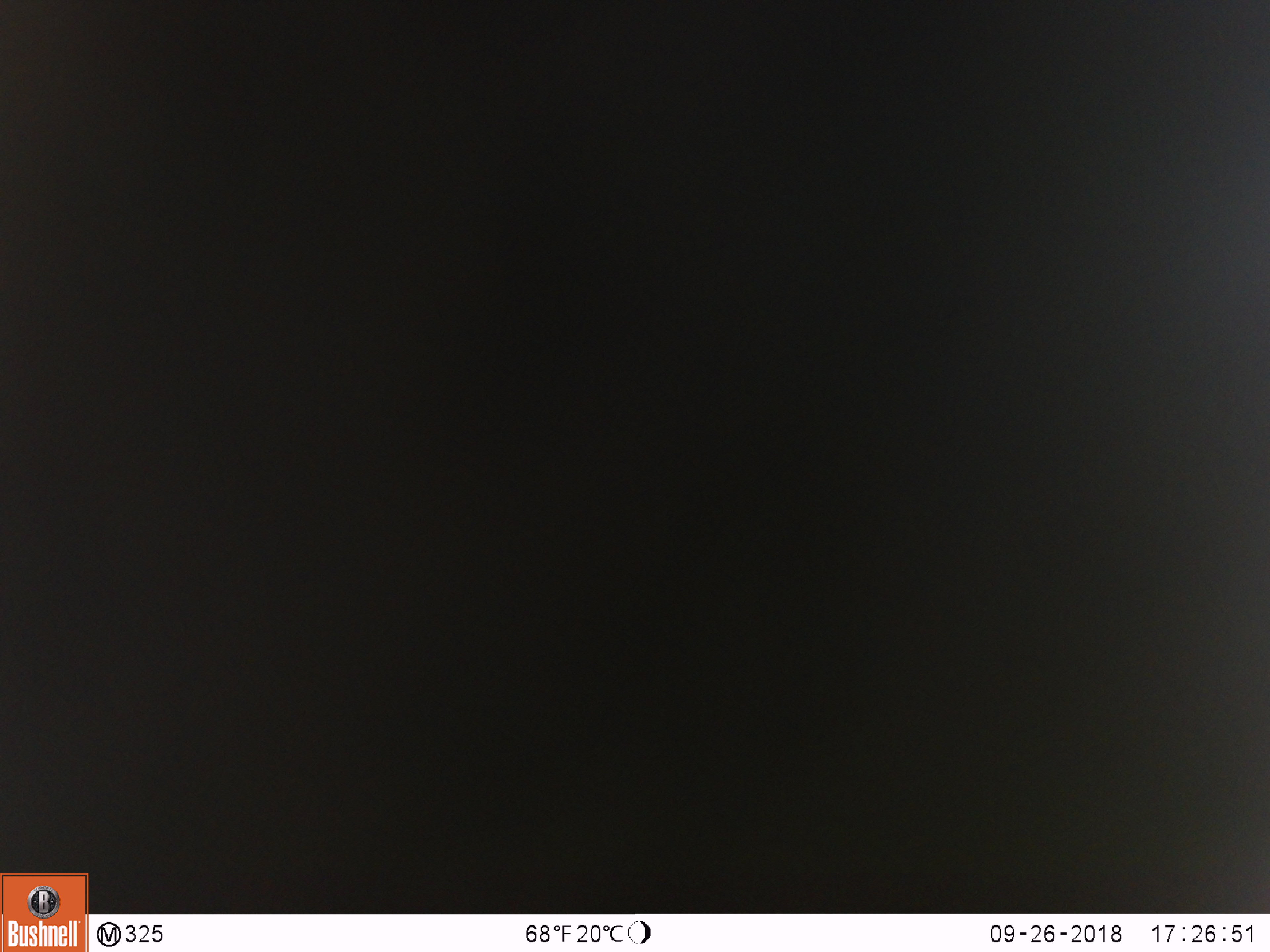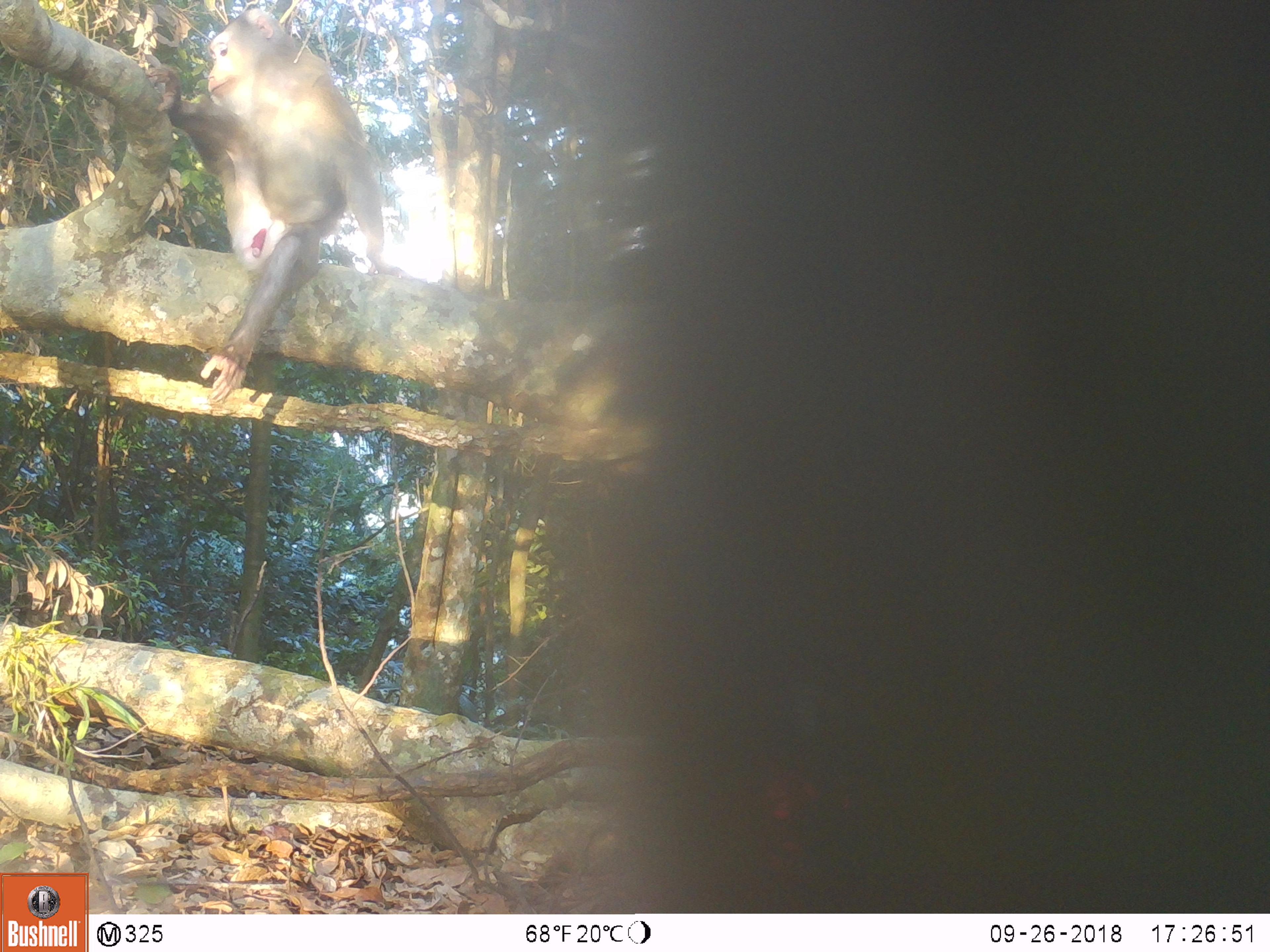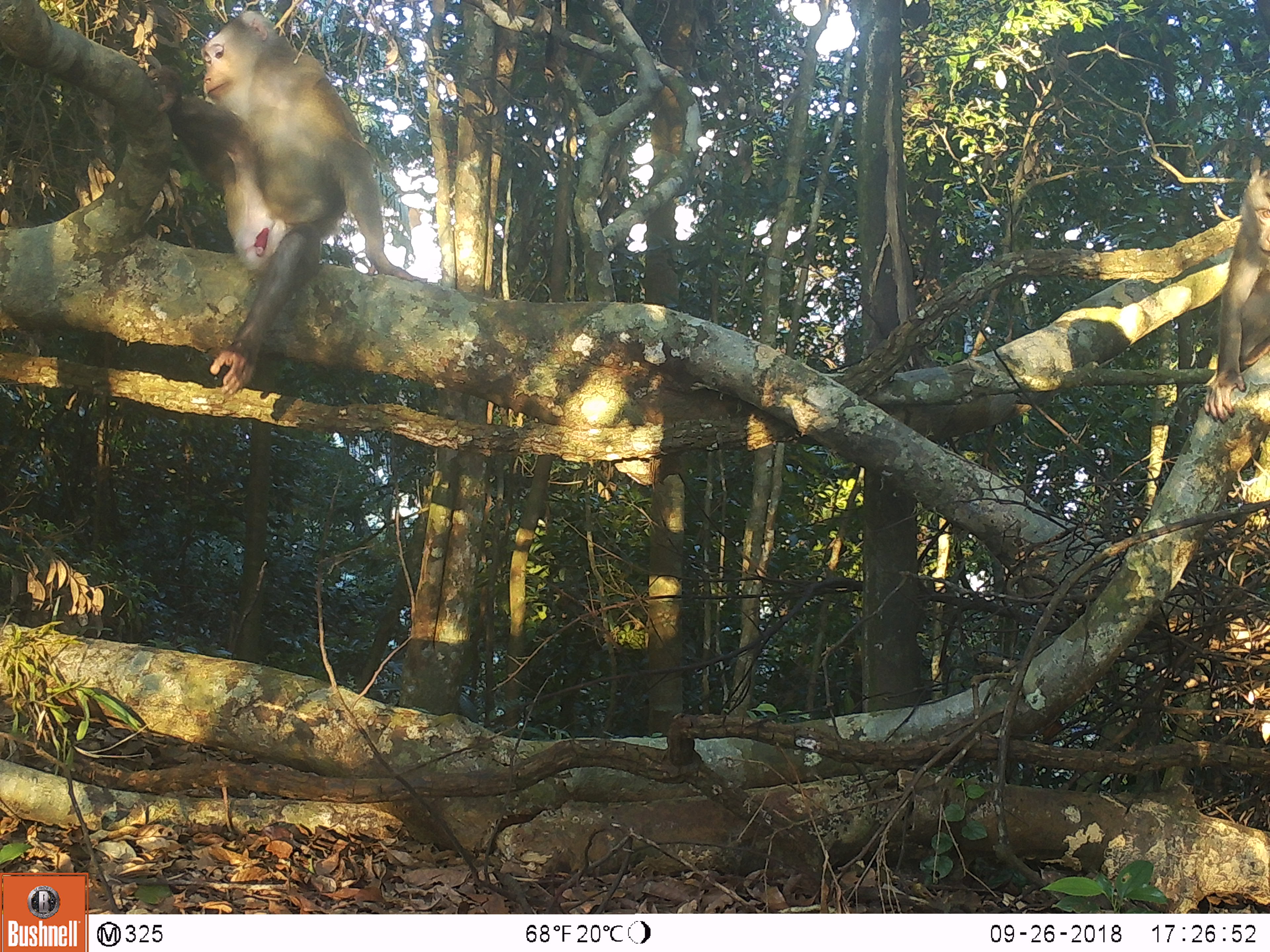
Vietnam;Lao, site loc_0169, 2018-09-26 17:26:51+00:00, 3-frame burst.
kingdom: Animalia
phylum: Chordata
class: Mammalia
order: Primates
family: Cercopithecidae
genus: Macaca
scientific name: Macaca nemestrina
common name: pig-tailed macaque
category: pig tailed macaque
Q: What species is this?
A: Pig tailed macaque (pig-tailed macaque) (Macaca nemestrina).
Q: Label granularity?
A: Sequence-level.